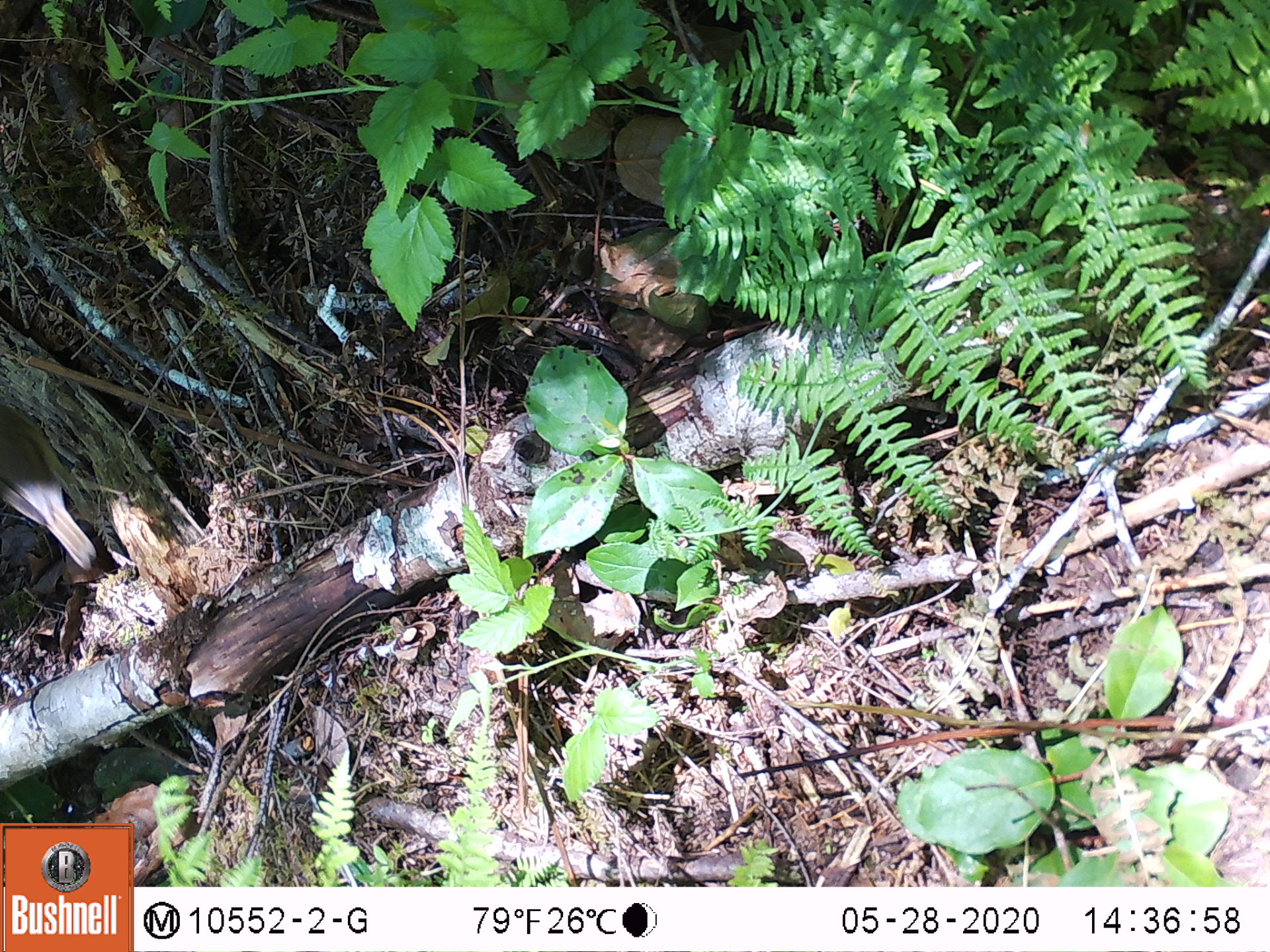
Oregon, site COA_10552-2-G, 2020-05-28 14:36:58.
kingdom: Animalia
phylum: Chordata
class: Aves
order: Passeriformes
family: Turdidae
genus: Catharus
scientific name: Catharus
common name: brown thrushes and nightingale-thrushes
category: catharus species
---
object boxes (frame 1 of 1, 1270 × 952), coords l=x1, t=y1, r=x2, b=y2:
catharus species: l=0, t=400, r=91, b=575